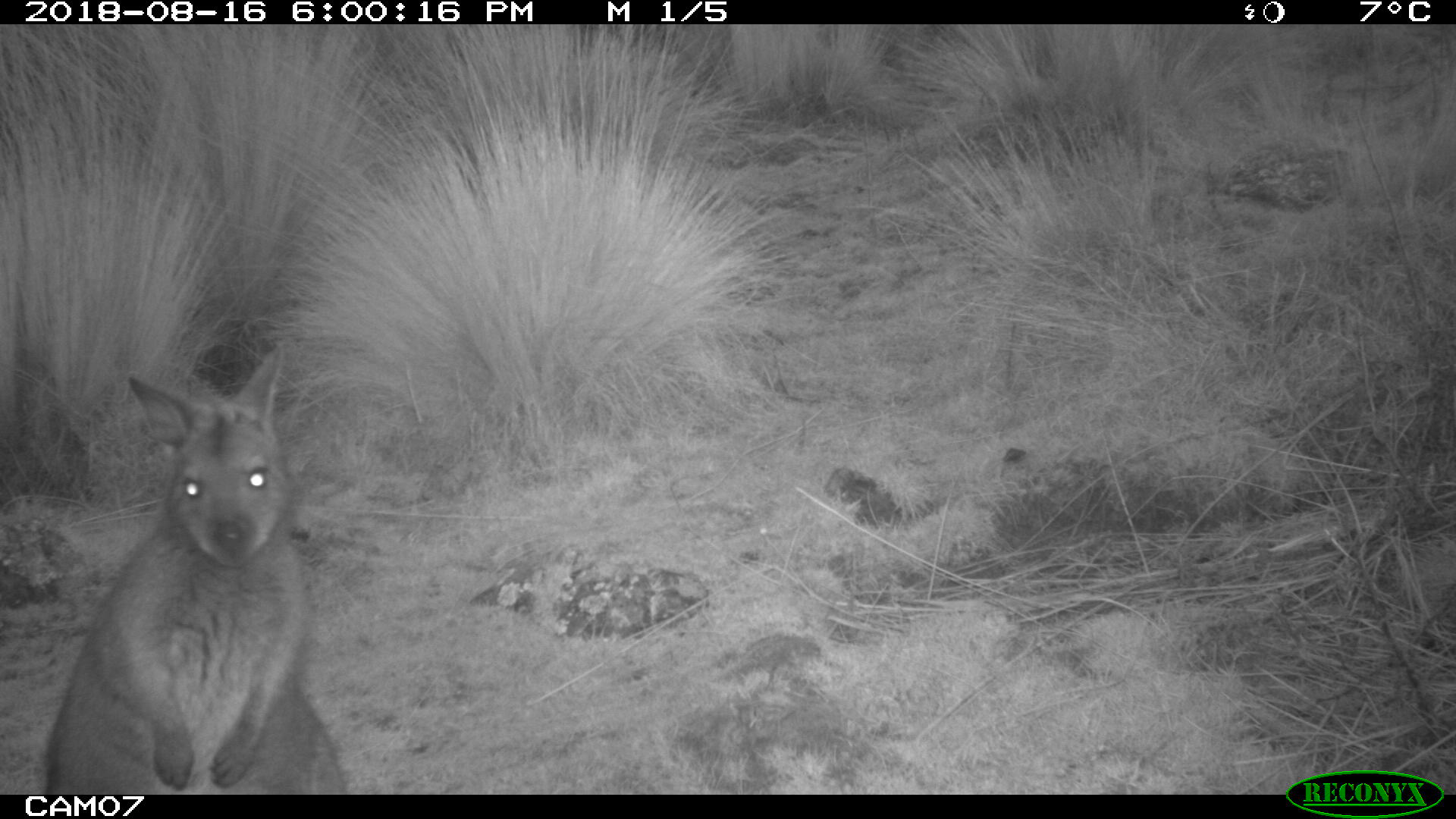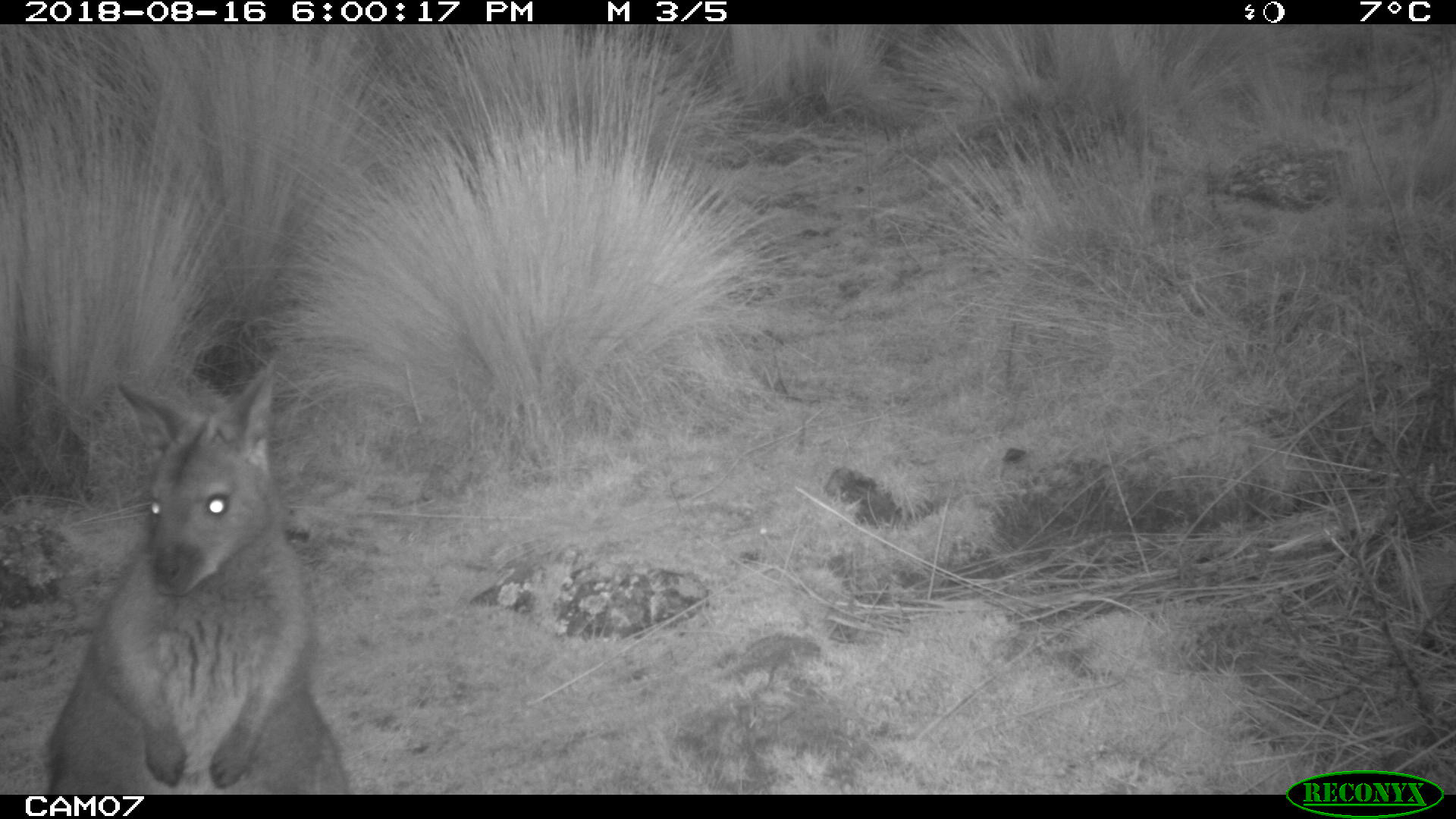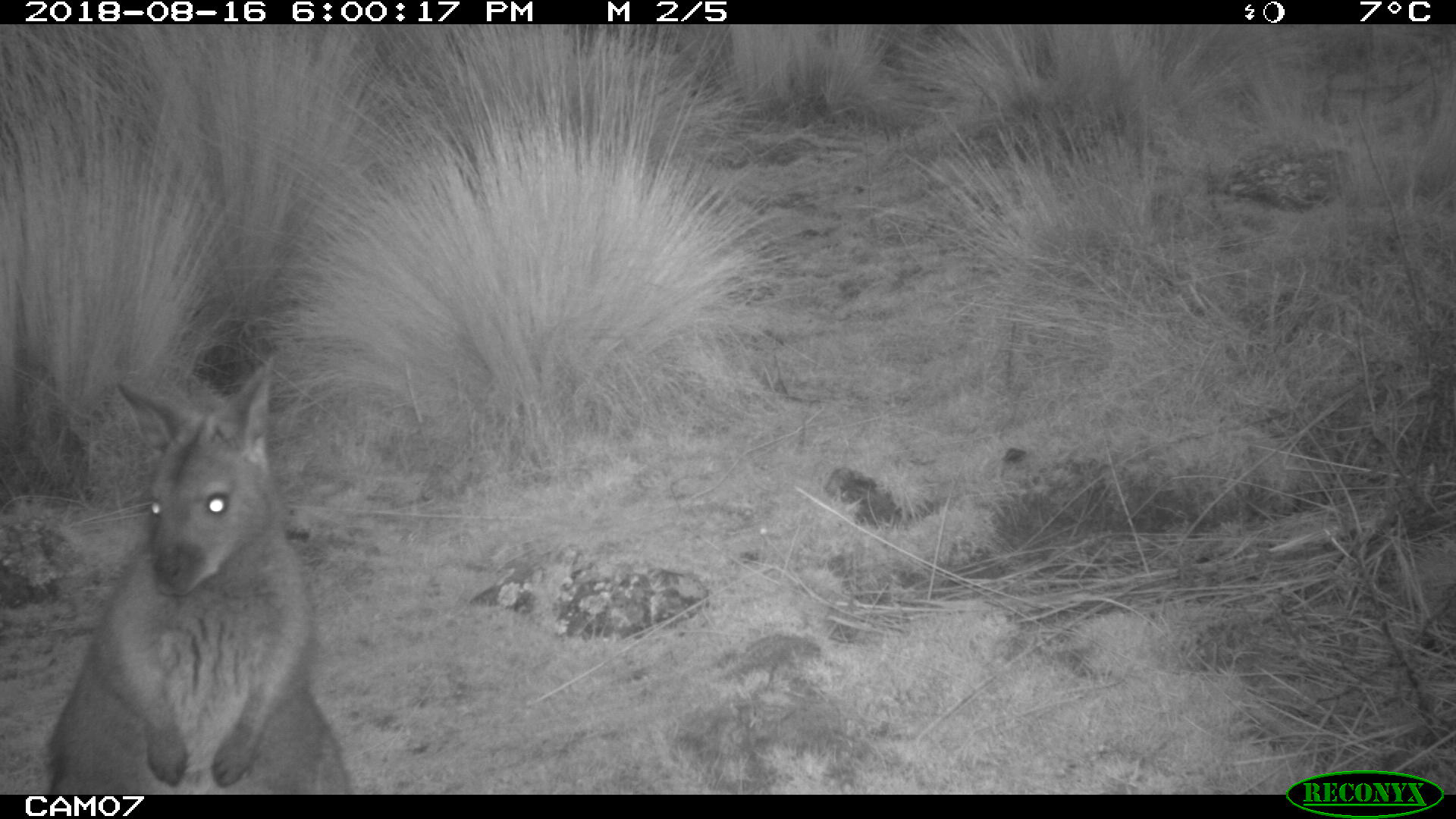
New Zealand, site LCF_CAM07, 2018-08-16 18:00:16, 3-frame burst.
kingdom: Animalia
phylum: Chordata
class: Mammalia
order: Diprotodontia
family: Macropodidae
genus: Notamacropus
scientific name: Notamacropus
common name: wallaby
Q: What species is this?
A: Wallaby (Notamacropus).